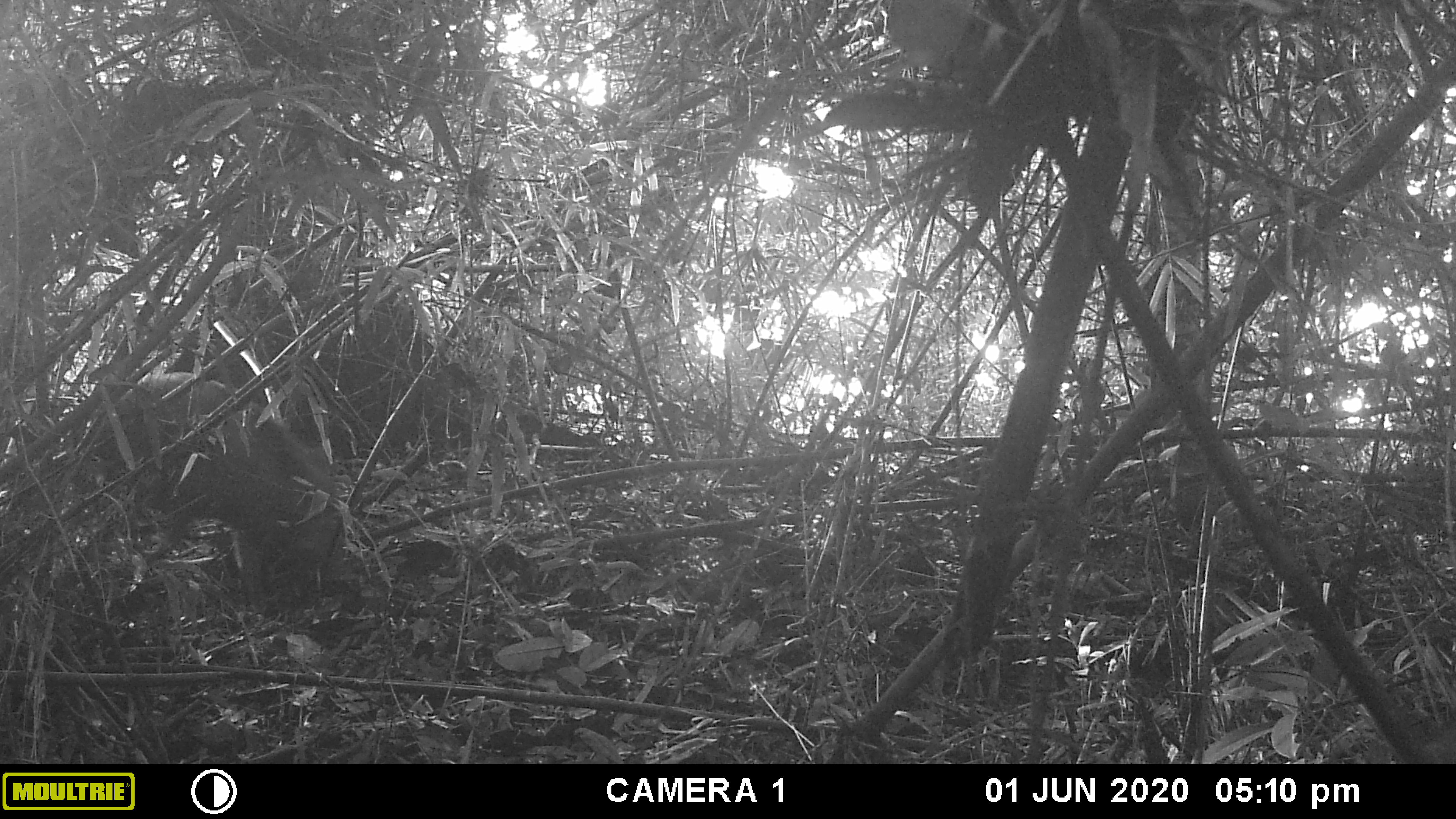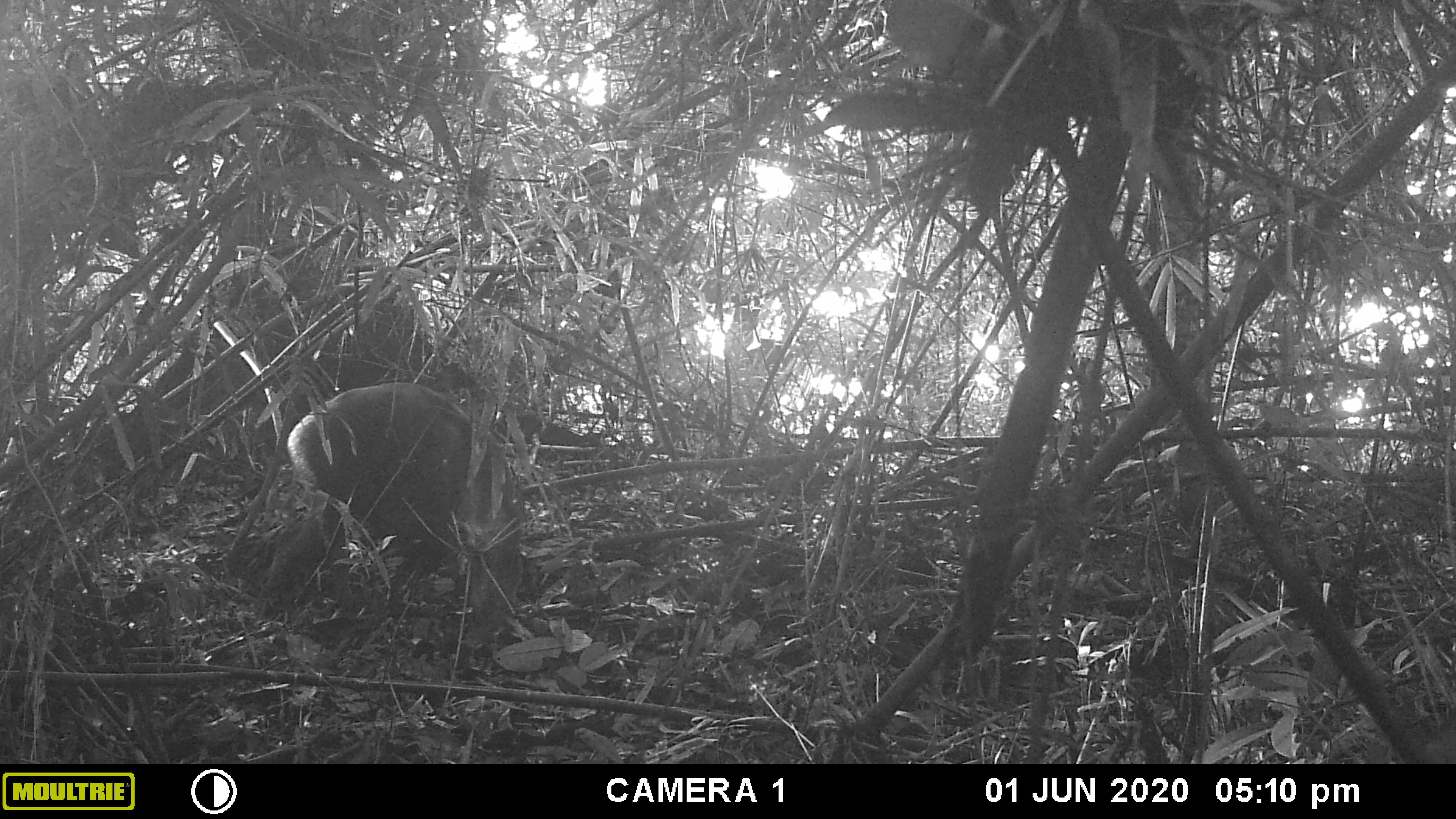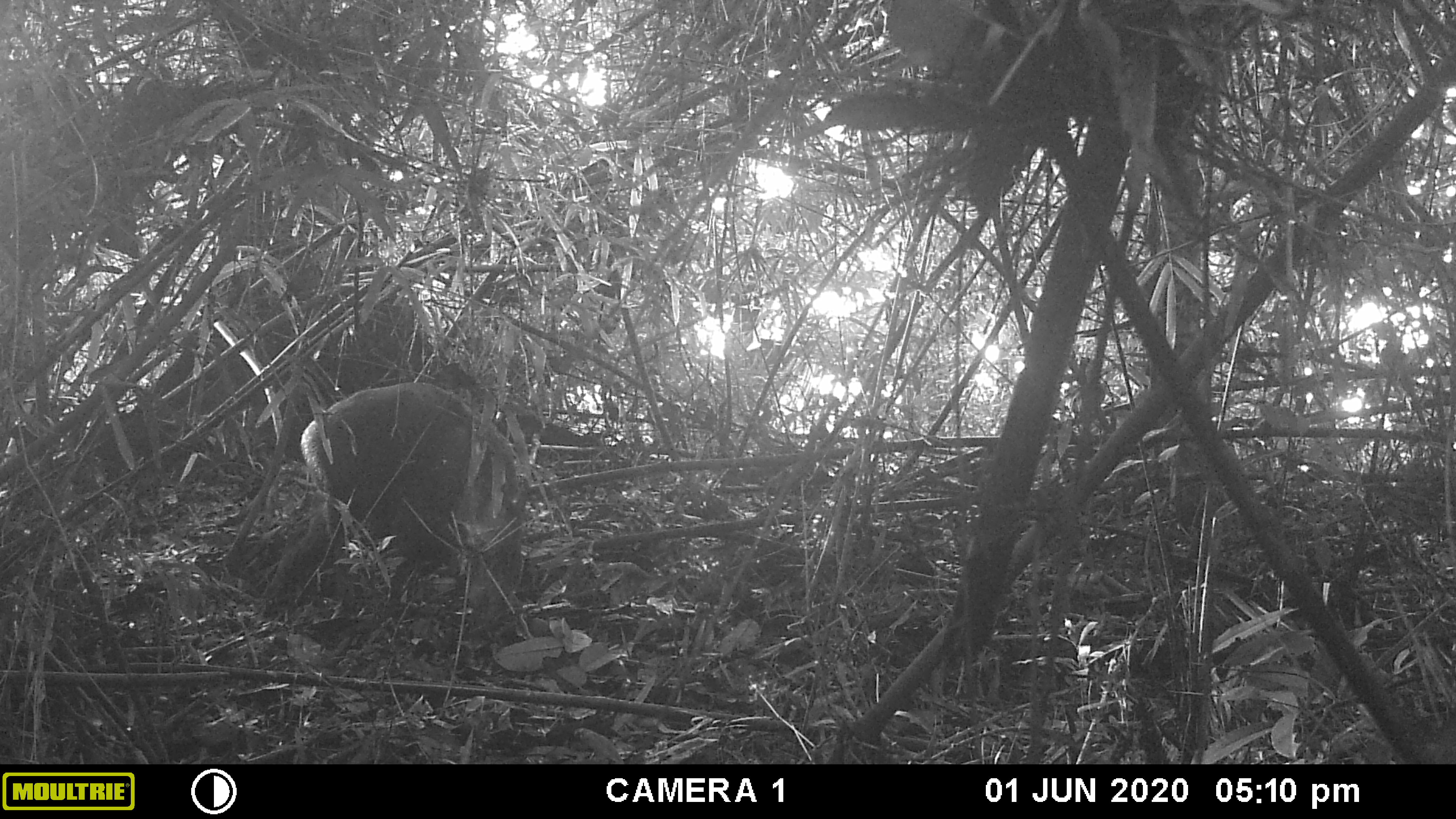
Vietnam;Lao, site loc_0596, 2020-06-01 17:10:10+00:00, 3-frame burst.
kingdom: Animalia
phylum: Chordata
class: Mammalia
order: Artiodactyla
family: Suidae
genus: Sus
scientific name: Sus scrofa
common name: eurasian wild pig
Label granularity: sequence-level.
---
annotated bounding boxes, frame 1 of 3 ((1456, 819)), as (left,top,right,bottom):
eurasian wild pig: (91,372,344,563)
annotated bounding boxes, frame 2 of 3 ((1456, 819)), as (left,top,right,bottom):
eurasian wild pig: (251,381,523,629)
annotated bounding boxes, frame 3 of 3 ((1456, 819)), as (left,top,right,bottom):
eurasian wild pig: (260,382,522,609)